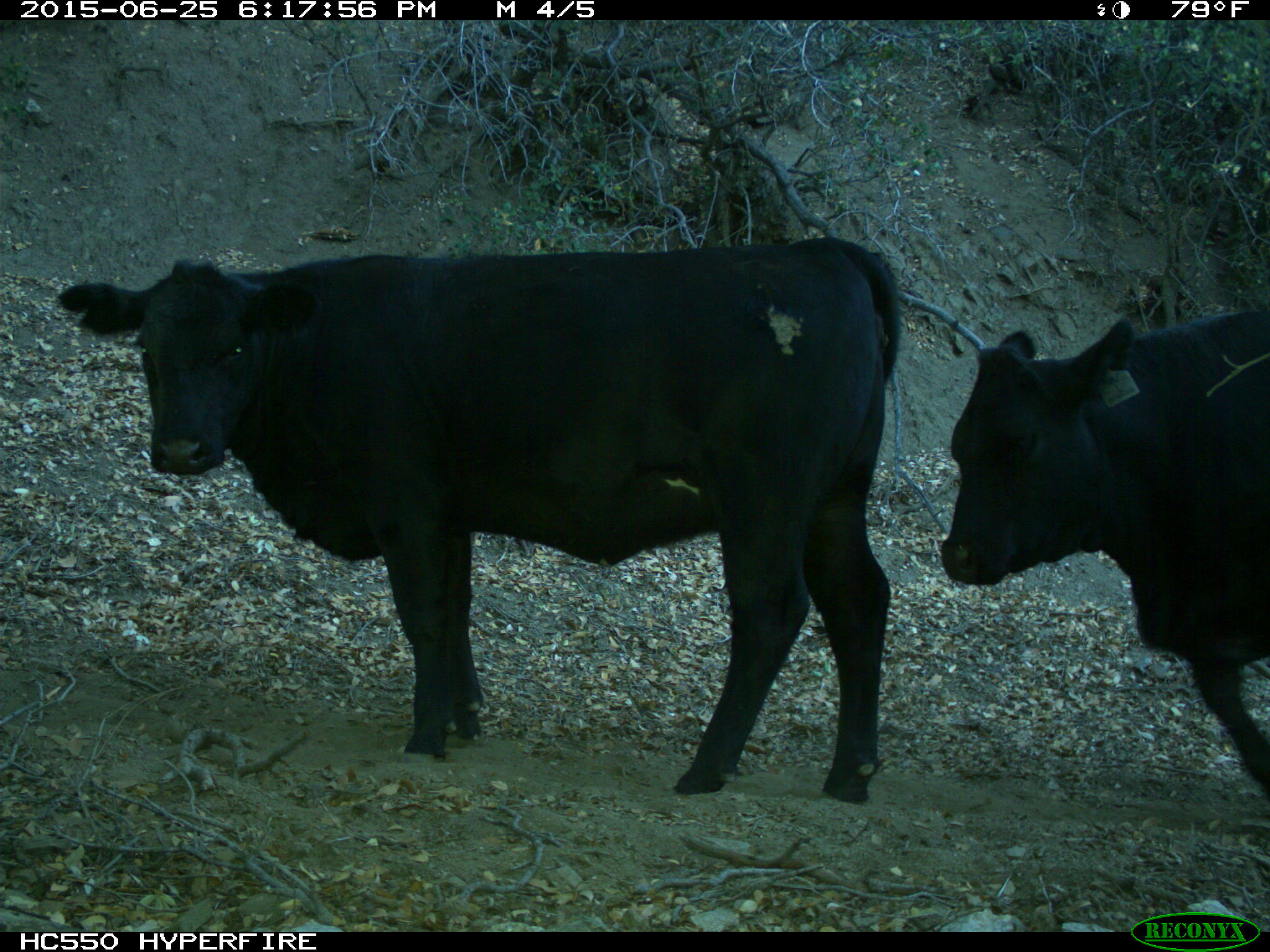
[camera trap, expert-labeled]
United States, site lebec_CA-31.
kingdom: Animalia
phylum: Chordata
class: Mammalia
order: Artiodactyla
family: Bovidae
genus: Bos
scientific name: Bos taurus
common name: domestic cow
Bos taurus (domestic cow).